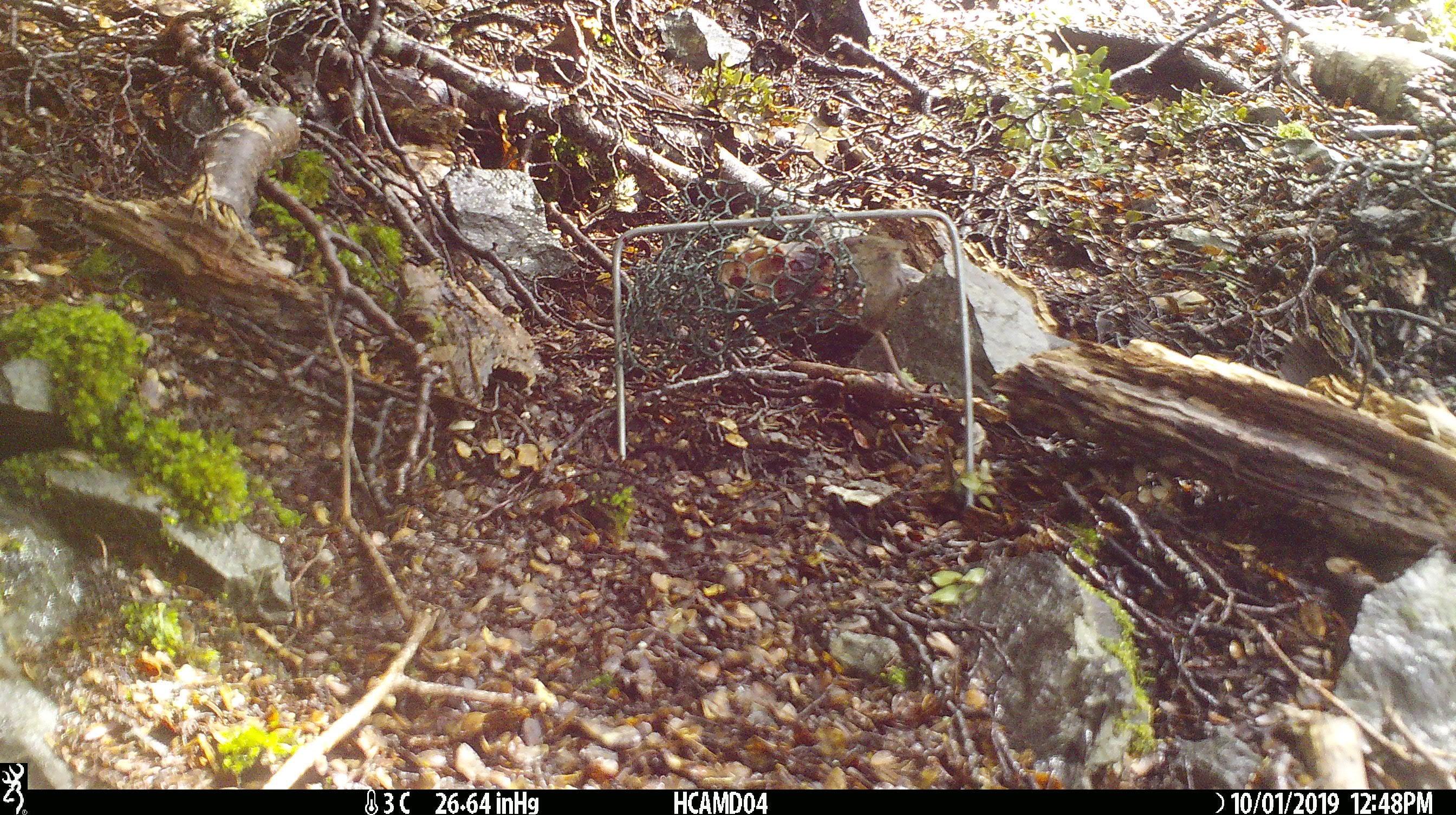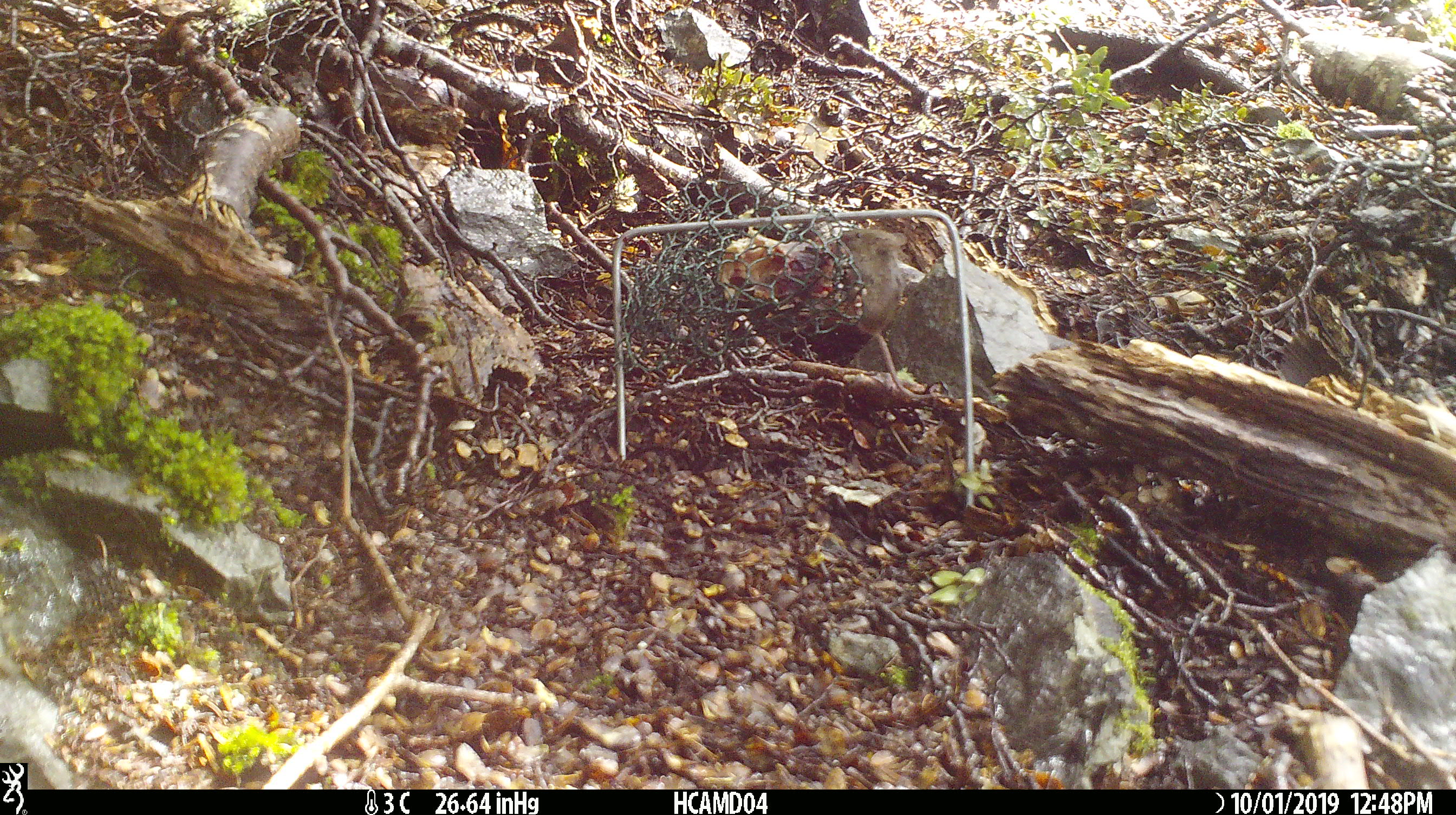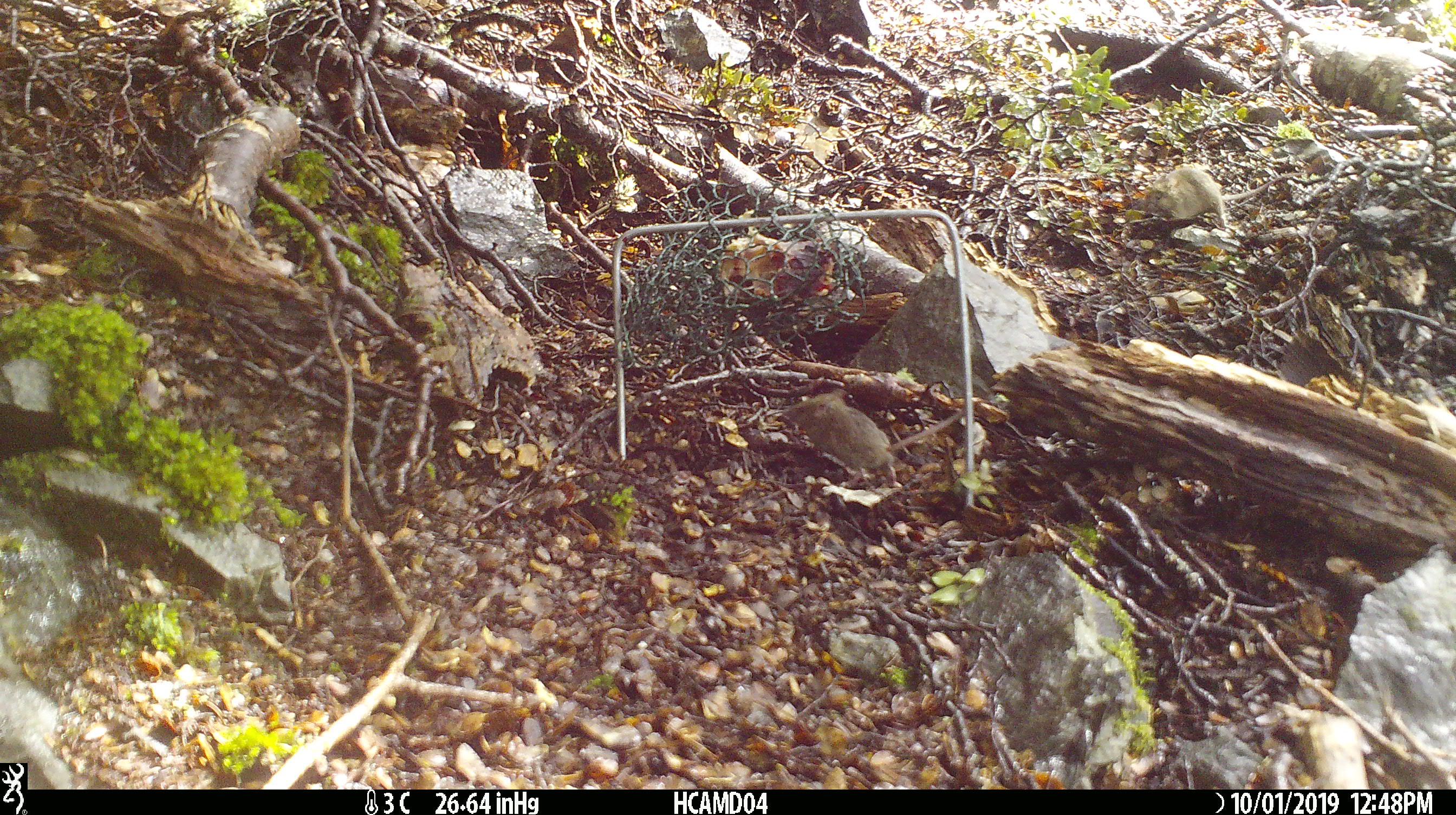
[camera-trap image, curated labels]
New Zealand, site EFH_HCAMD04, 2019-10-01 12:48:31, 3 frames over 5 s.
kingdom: Animalia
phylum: Chordata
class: Mammalia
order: Rodentia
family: Muridae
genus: Mus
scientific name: Mus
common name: mouse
Mouse (Mus).